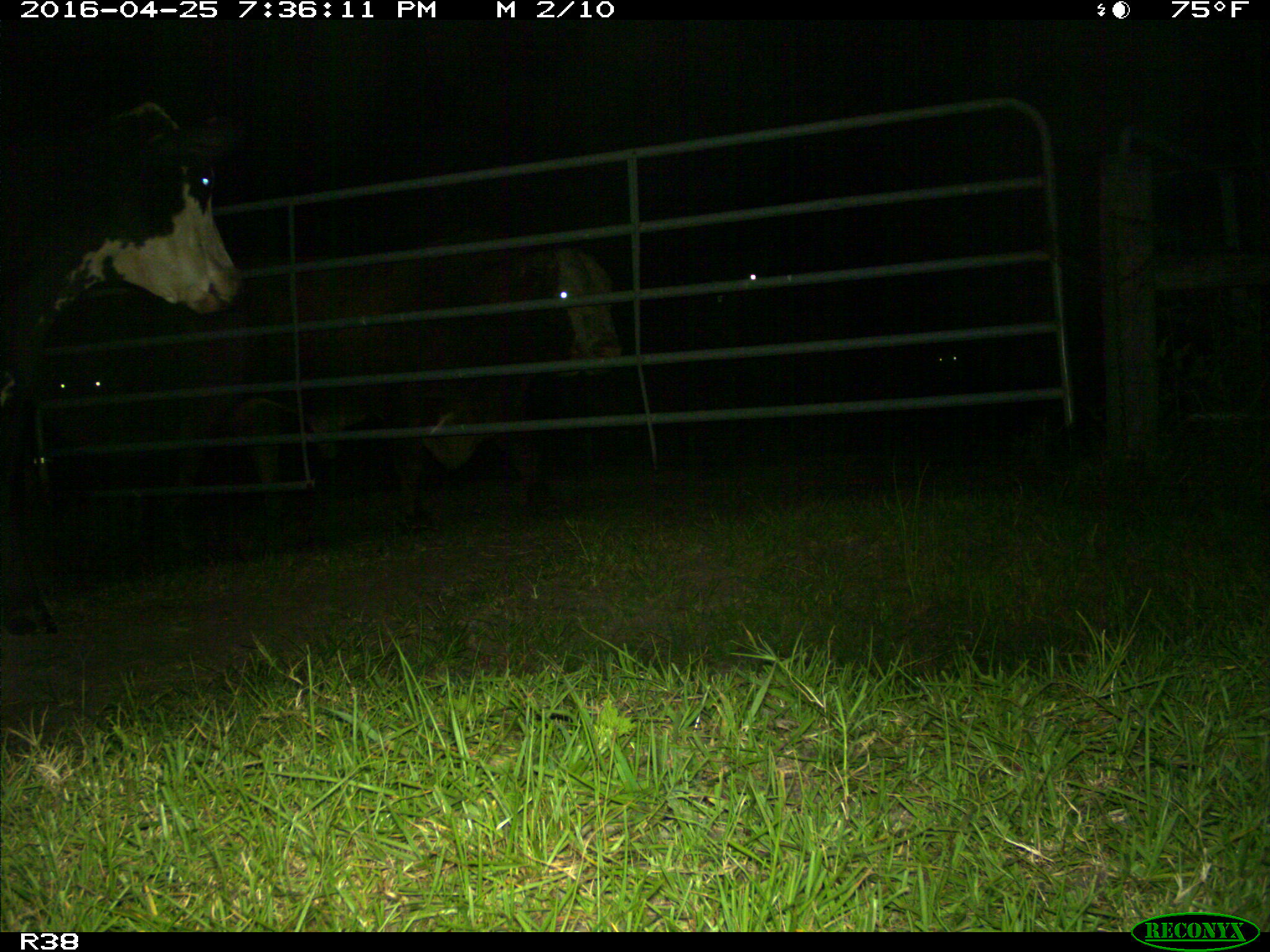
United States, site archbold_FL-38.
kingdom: Animalia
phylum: Chordata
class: Mammalia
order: Artiodactyla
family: Bovidae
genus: Bos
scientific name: Bos taurus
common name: domestic cow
Bos taurus (domestic cow).